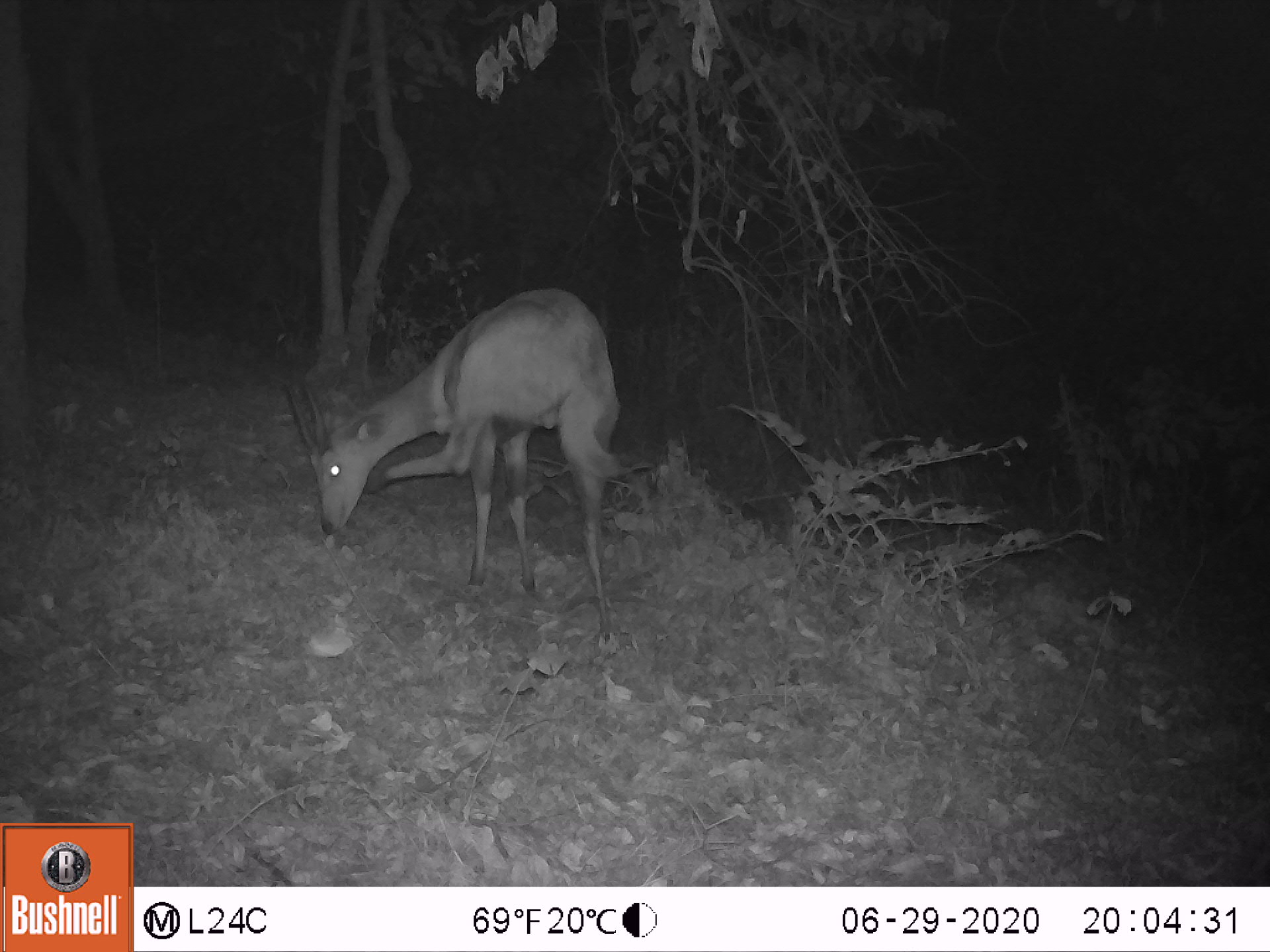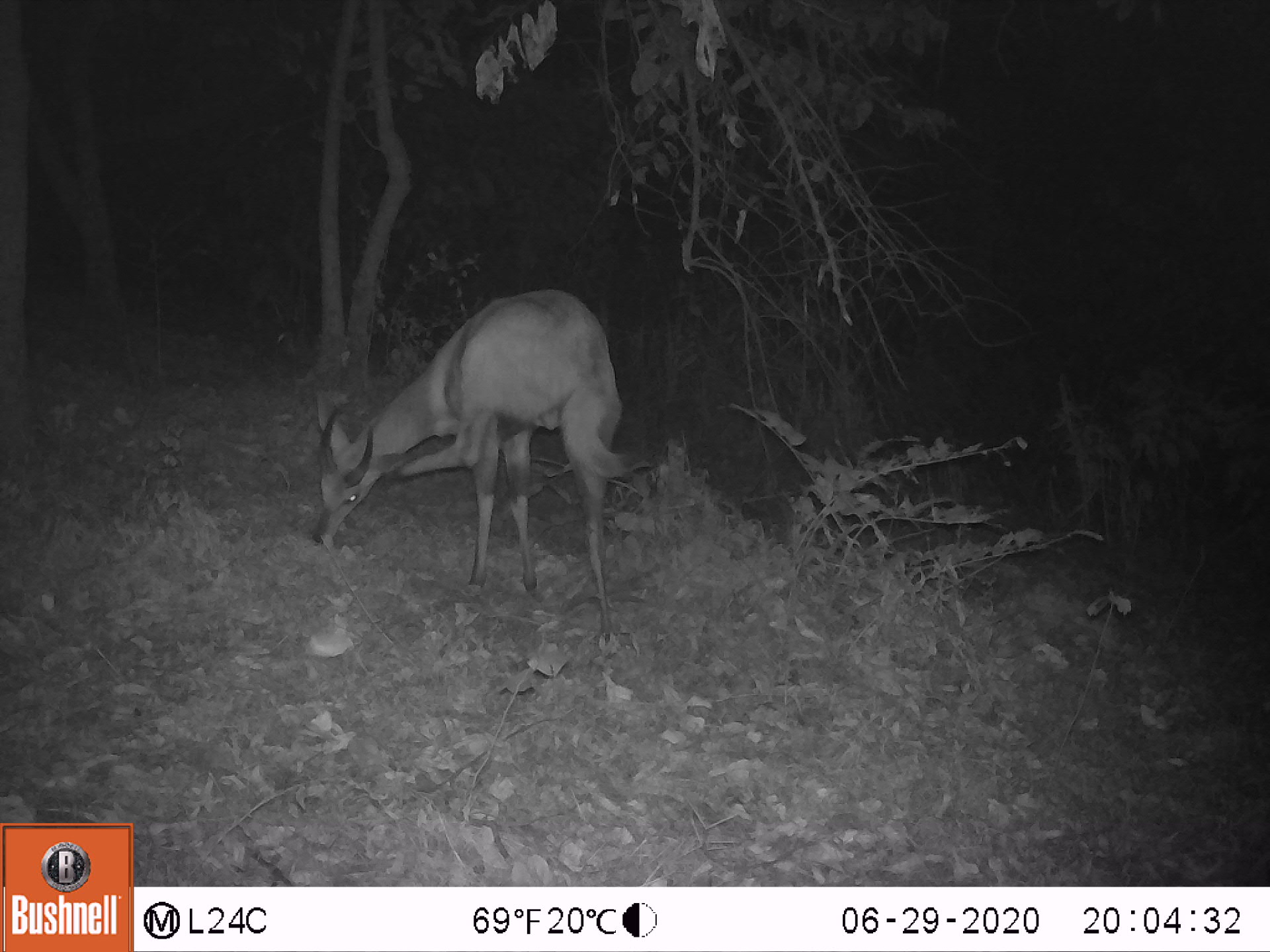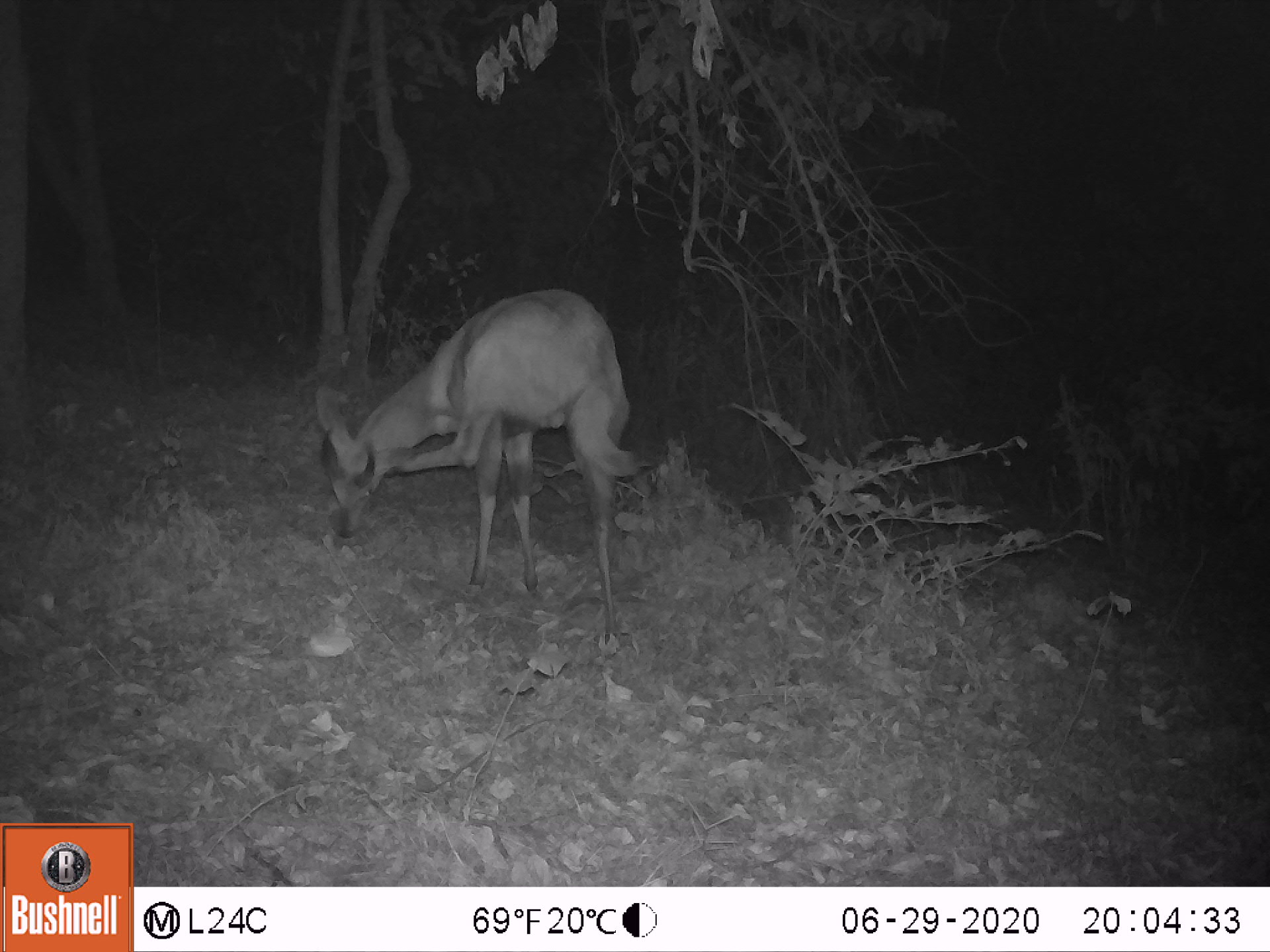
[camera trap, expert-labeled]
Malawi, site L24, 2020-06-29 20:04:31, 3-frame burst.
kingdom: Animalia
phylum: Chordata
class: Mammalia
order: Artiodactyla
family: Bovidae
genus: Tragelaphus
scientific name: Tragelaphus sylvaticus sylvaticus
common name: cape bushbuck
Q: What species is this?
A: Cape bushbuck (Tragelaphus sylvaticus sylvaticus).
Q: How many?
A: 1.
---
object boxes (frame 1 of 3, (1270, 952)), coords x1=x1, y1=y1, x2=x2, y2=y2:
cape bushbuck: x1=275, y1=284, x2=652, y2=654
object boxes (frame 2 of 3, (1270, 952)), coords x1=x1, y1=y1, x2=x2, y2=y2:
cape bushbuck: x1=296, y1=278, x2=655, y2=650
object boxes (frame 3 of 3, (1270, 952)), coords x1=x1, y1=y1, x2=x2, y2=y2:
cape bushbuck: x1=307, y1=282, x2=655, y2=654